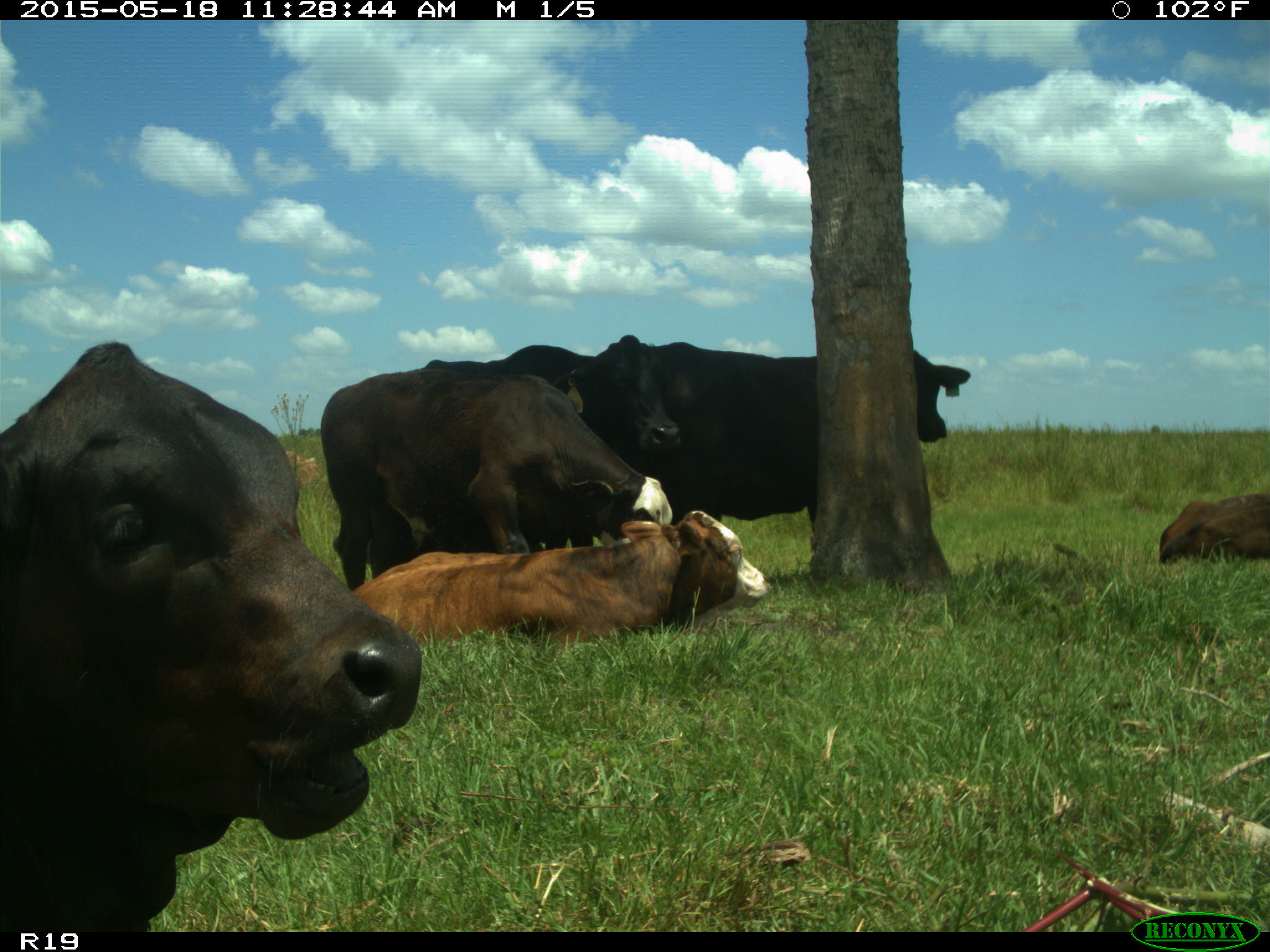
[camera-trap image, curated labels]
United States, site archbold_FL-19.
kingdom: Animalia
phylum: Chordata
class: Mammalia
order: Artiodactyla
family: Bovidae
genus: Bos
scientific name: Bos taurus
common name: domestic cow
Bos taurus (domestic cow).